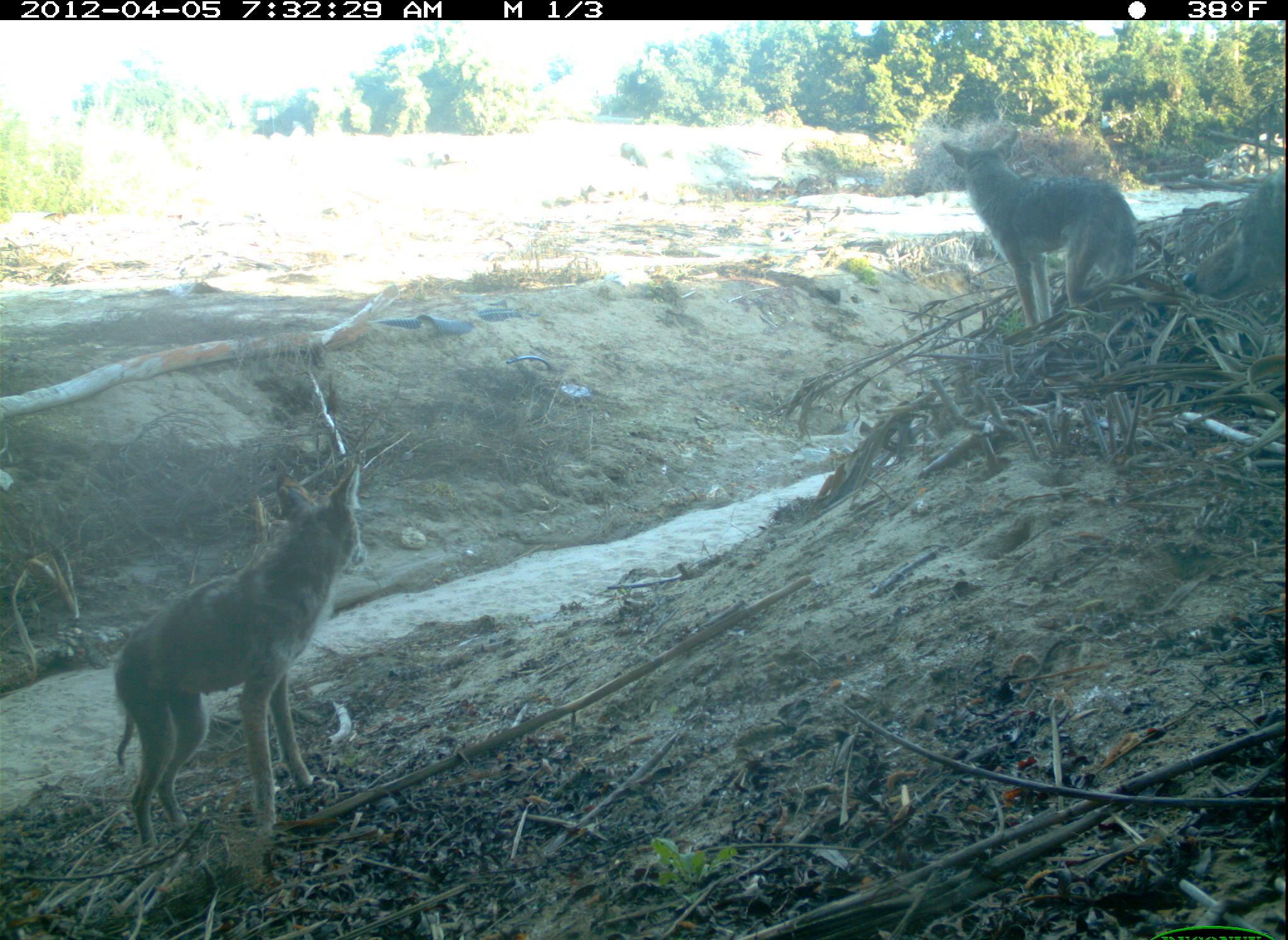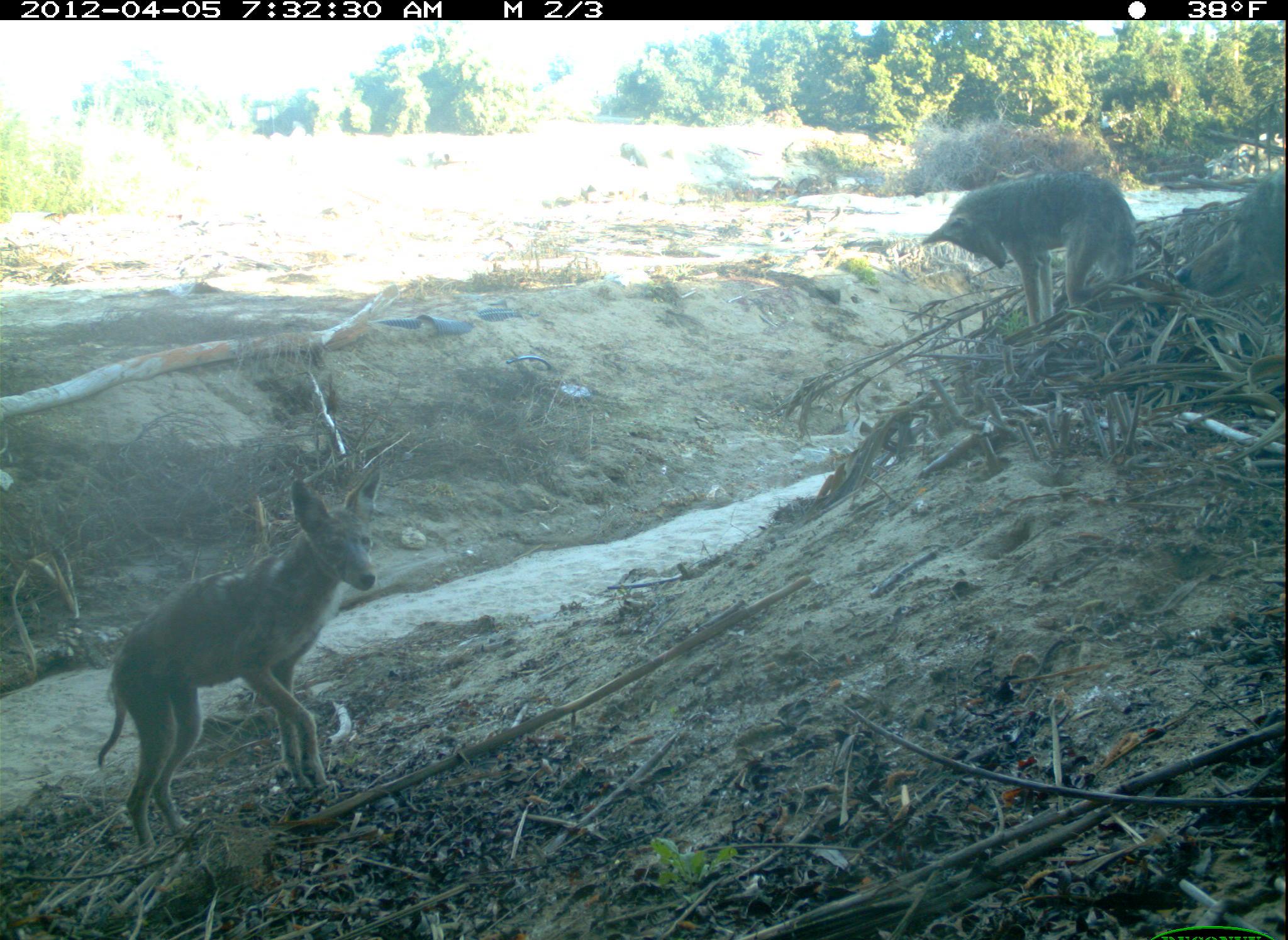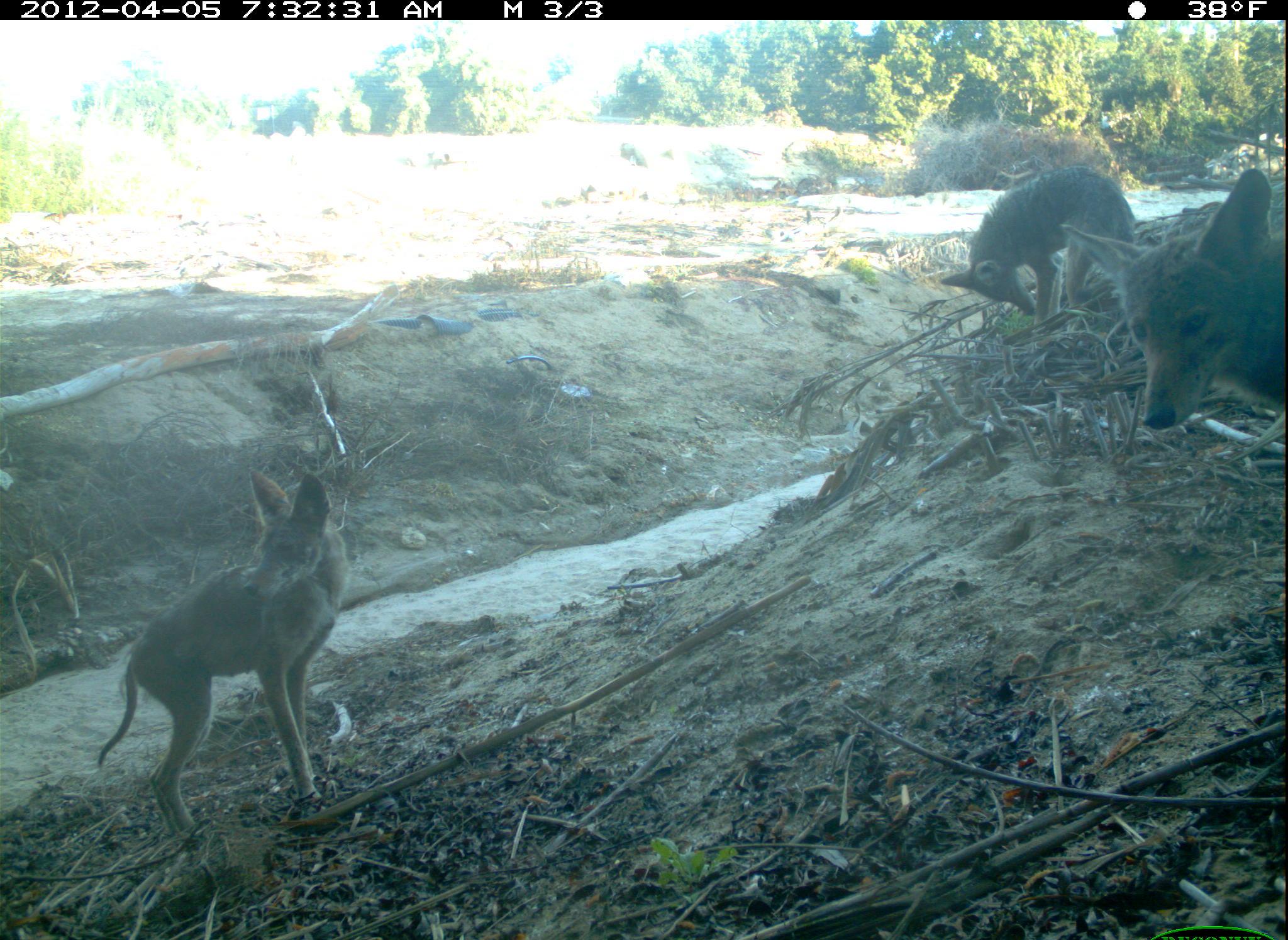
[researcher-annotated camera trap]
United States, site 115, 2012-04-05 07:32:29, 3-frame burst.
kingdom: Animalia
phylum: Chordata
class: Mammalia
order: Carnivora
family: Canidae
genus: Canis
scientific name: Canis latrans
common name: coyote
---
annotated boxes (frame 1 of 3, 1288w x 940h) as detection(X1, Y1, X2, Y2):
coyote: detection(98, 470, 396, 854); detection(937, 124, 1167, 340)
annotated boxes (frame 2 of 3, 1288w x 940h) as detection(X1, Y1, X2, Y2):
coyote: detection(89, 467, 396, 850); detection(921, 166, 1151, 337)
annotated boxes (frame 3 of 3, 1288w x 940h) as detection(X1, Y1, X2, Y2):
coyote: detection(82, 454, 385, 870); detection(1067, 159, 1283, 457); detection(939, 164, 1156, 325)